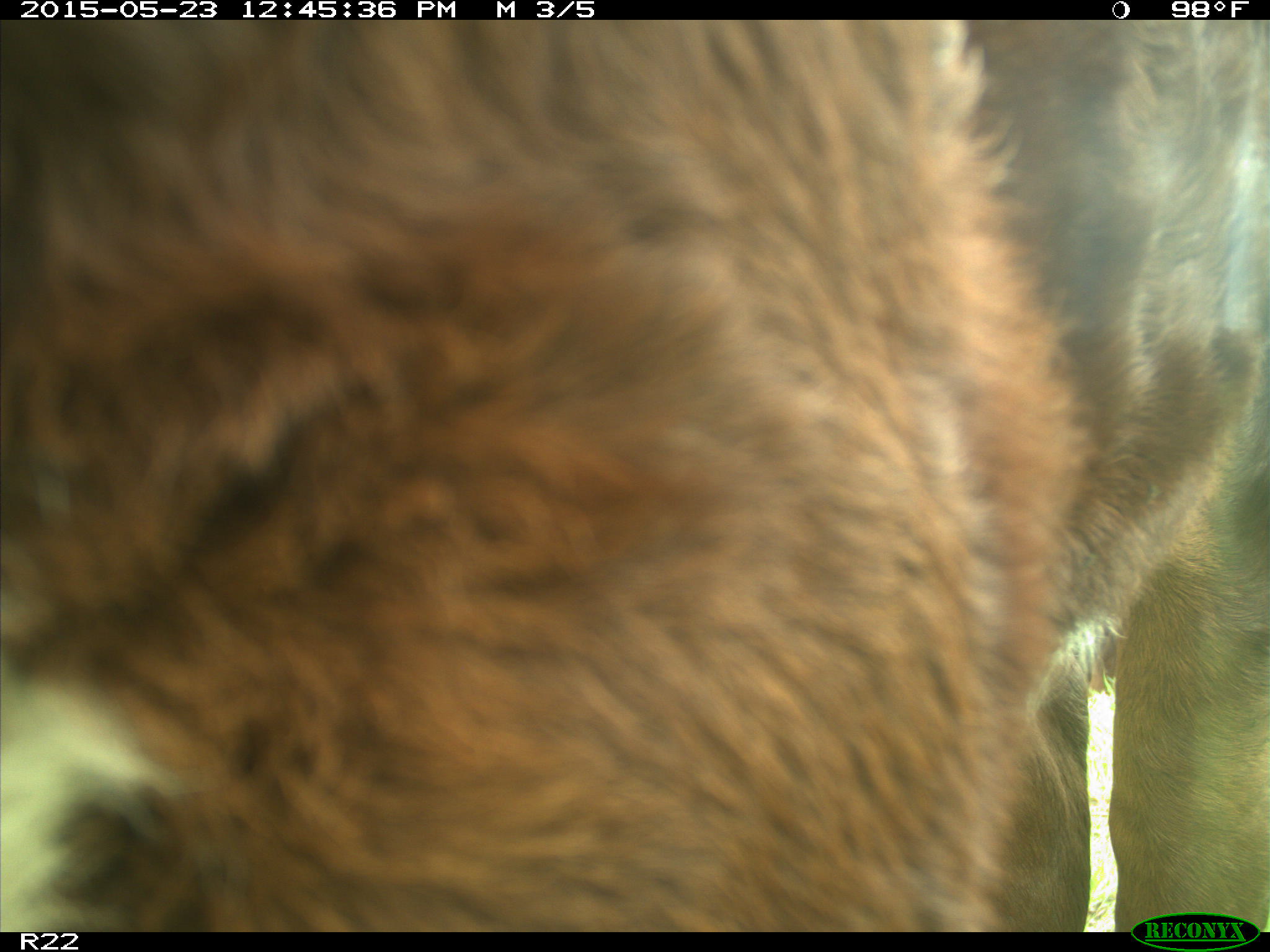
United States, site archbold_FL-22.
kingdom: Animalia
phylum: Chordata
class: Mammalia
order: Artiodactyla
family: Bovidae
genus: Bos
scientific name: Bos taurus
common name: domestic cow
Bos taurus (domestic cow).